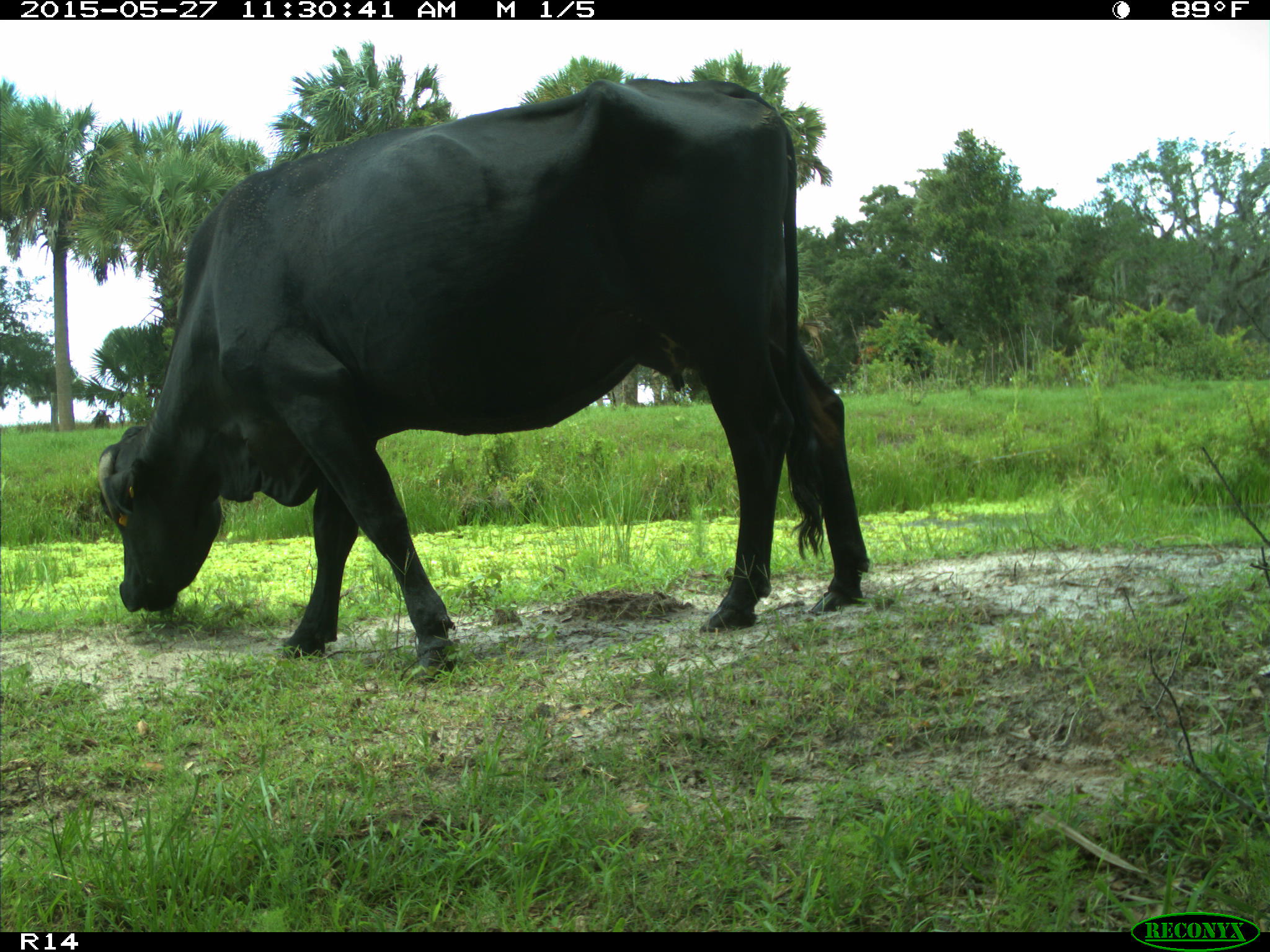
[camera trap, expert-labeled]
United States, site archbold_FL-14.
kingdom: Animalia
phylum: Chordata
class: Mammalia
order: Artiodactyla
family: Bovidae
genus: Bos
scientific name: Bos taurus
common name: domestic cow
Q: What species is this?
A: Bos taurus (domestic cow).